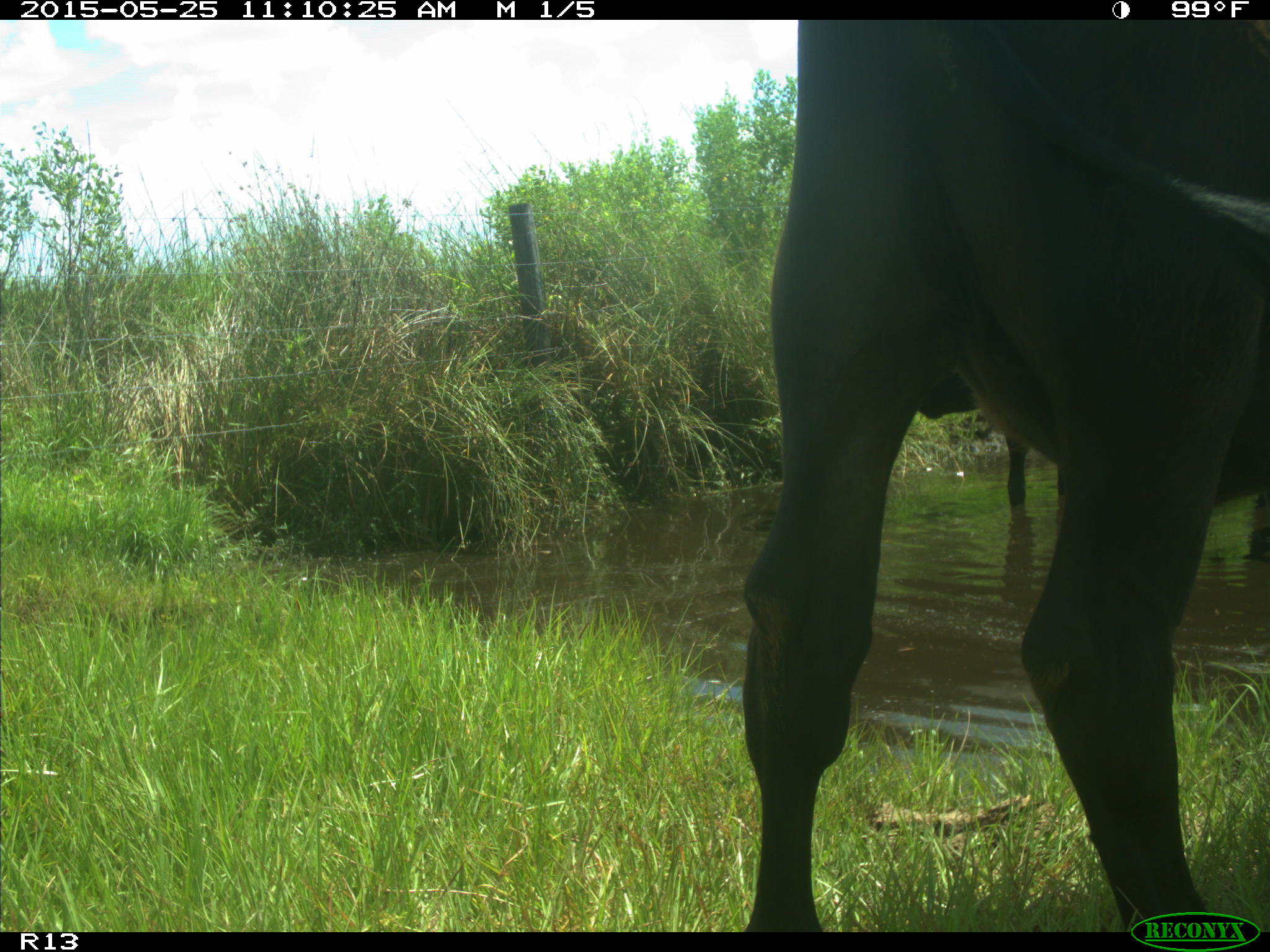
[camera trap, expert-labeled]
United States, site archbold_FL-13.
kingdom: Animalia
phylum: Chordata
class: Mammalia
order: Artiodactyla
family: Bovidae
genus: Bos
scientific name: Bos taurus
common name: domestic cow